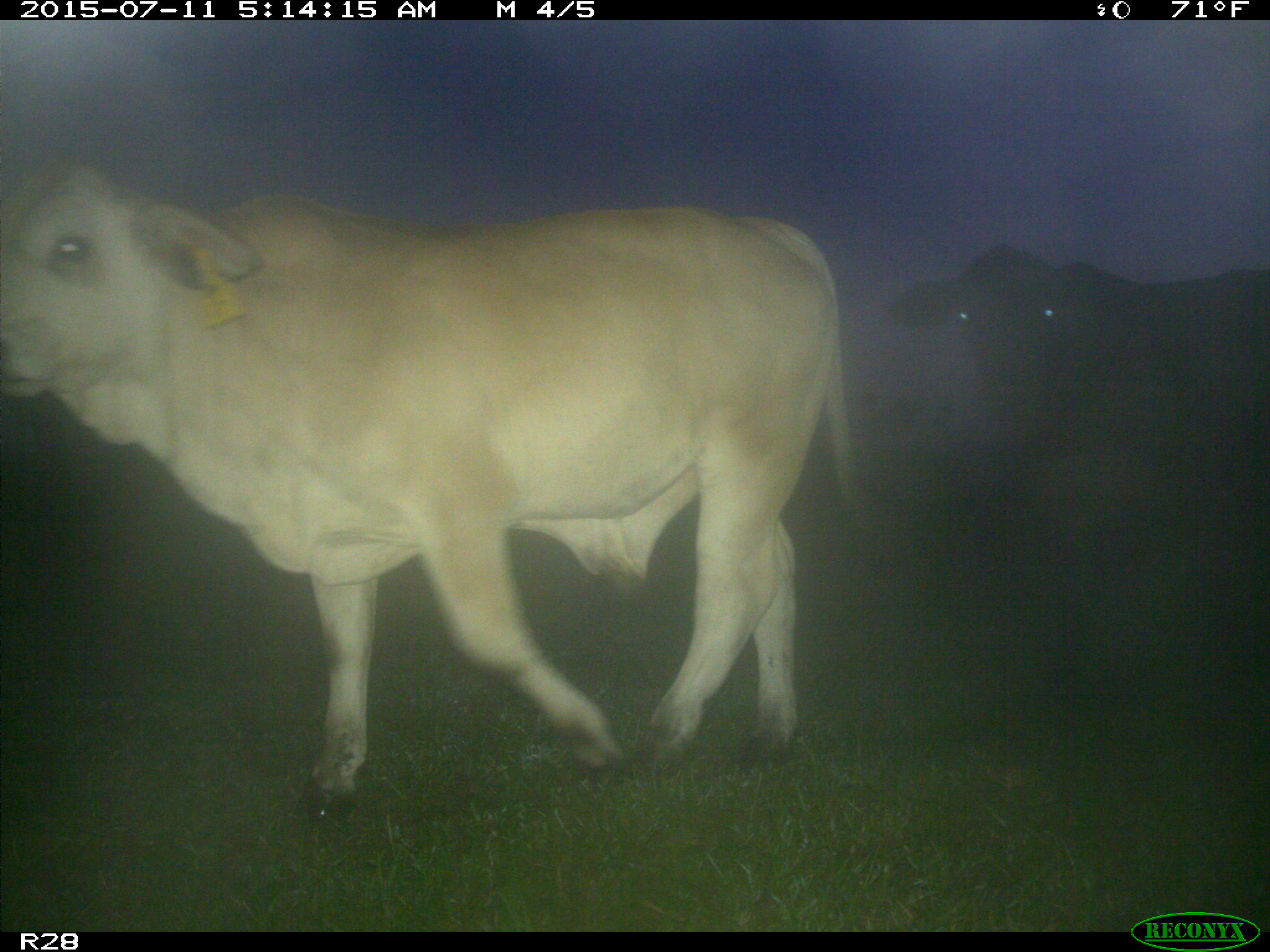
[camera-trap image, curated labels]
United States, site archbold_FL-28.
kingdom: Animalia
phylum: Chordata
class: Mammalia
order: Artiodactyla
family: Bovidae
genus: Bos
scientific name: Bos taurus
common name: domestic cow